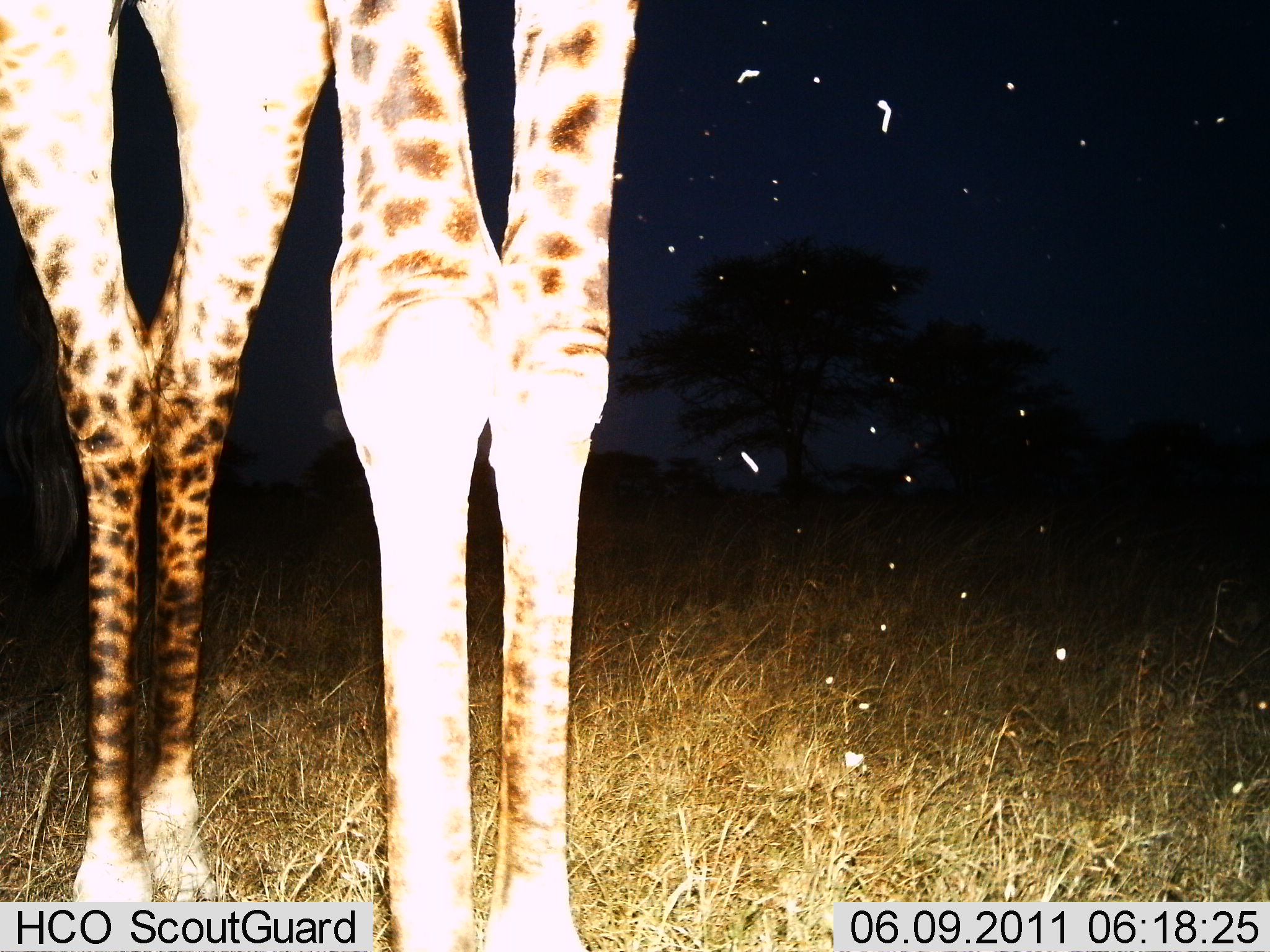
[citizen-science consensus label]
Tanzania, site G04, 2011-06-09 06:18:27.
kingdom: Animalia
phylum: Chordata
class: Mammalia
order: Artiodactyla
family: Giraffidae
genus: Giraffa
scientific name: Giraffa camelopardalis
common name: giraffe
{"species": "giraffe (Giraffa camelopardalis)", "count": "1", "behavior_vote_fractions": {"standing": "100%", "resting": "0%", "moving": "0%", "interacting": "9%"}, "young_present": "0%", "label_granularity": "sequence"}